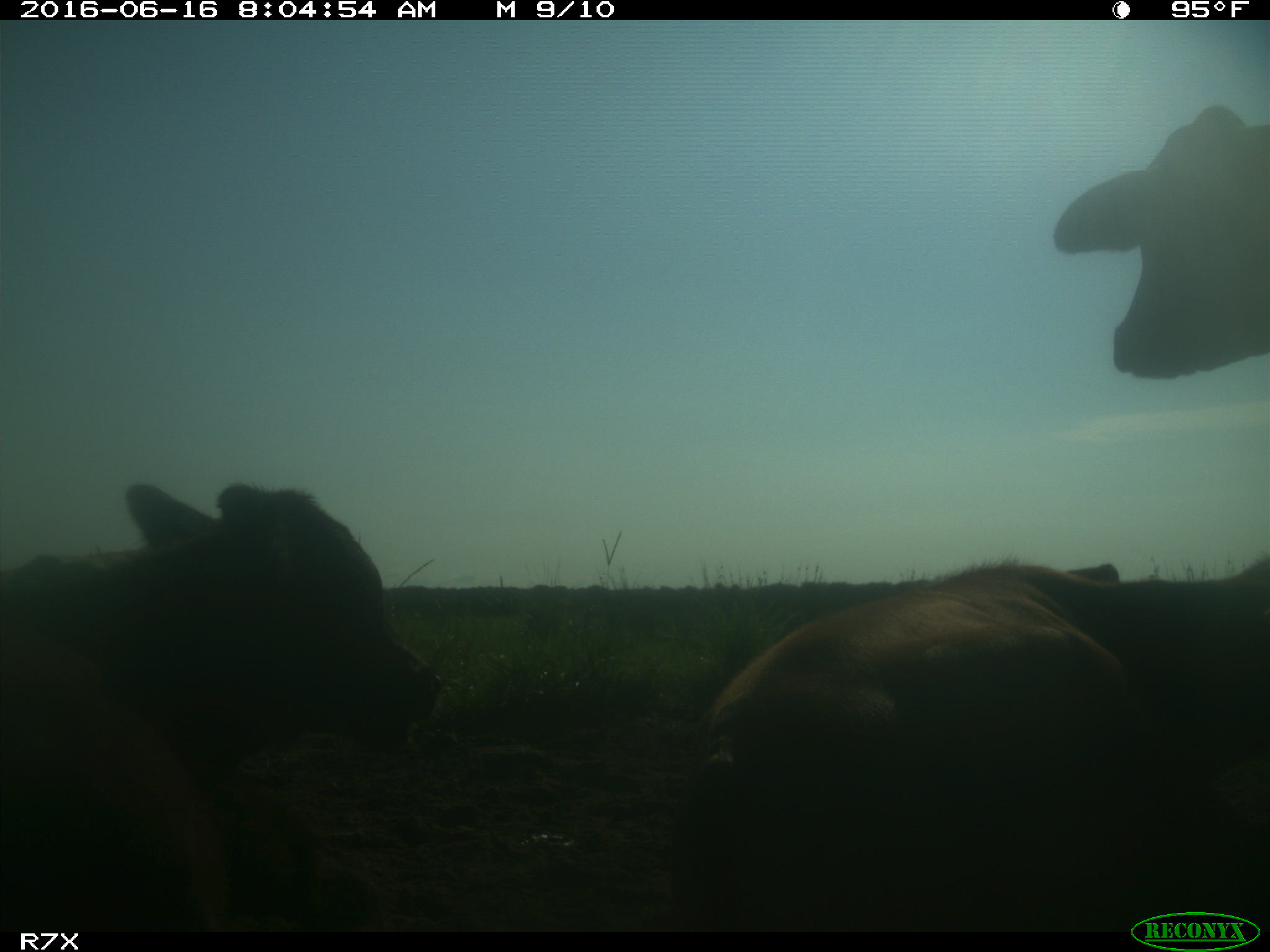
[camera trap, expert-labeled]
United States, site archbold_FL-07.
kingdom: Animalia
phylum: Chordata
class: Mammalia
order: Artiodactyla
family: Bovidae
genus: Bos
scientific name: Bos taurus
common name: domestic cow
Bos taurus (domestic cow).